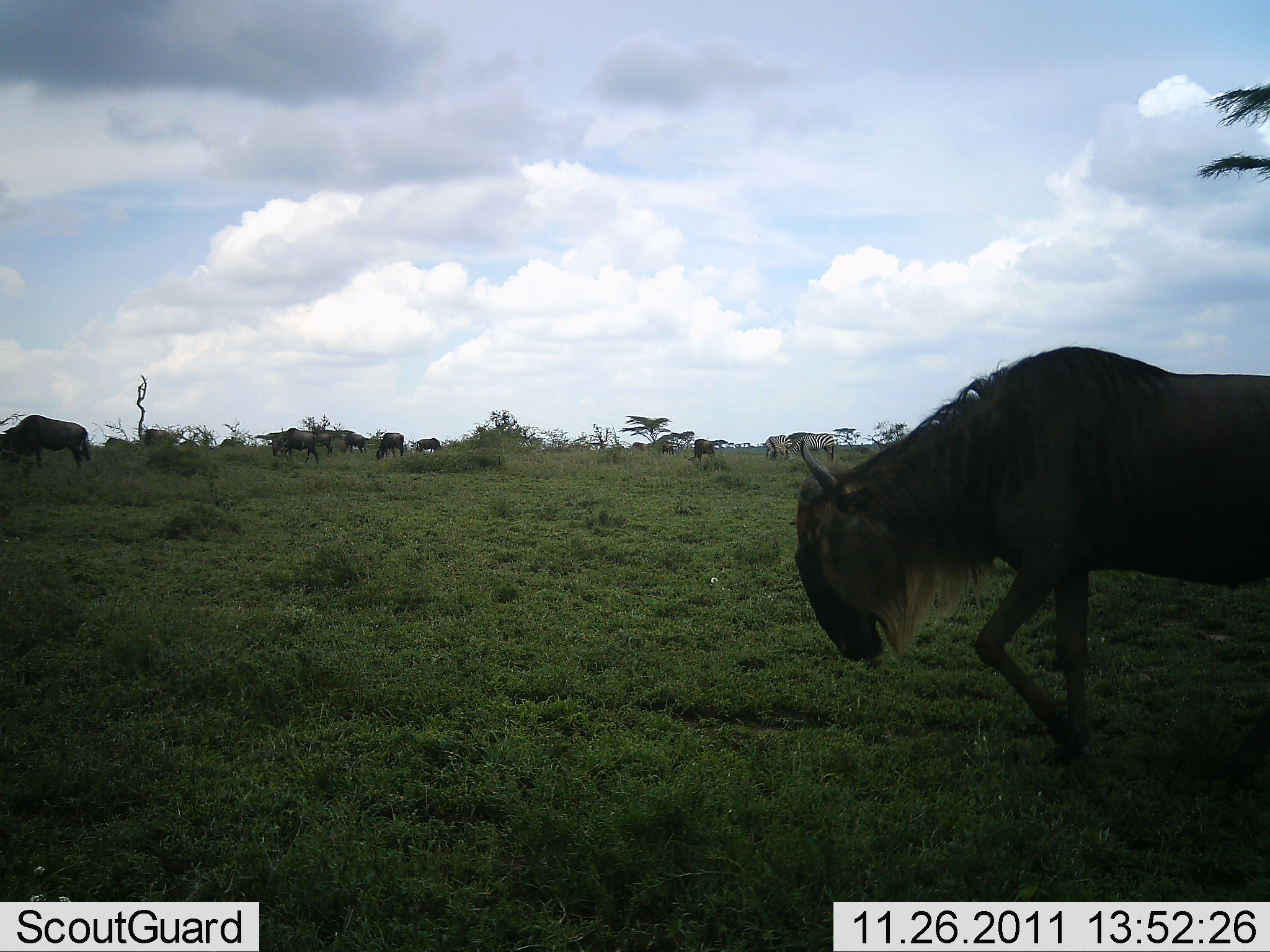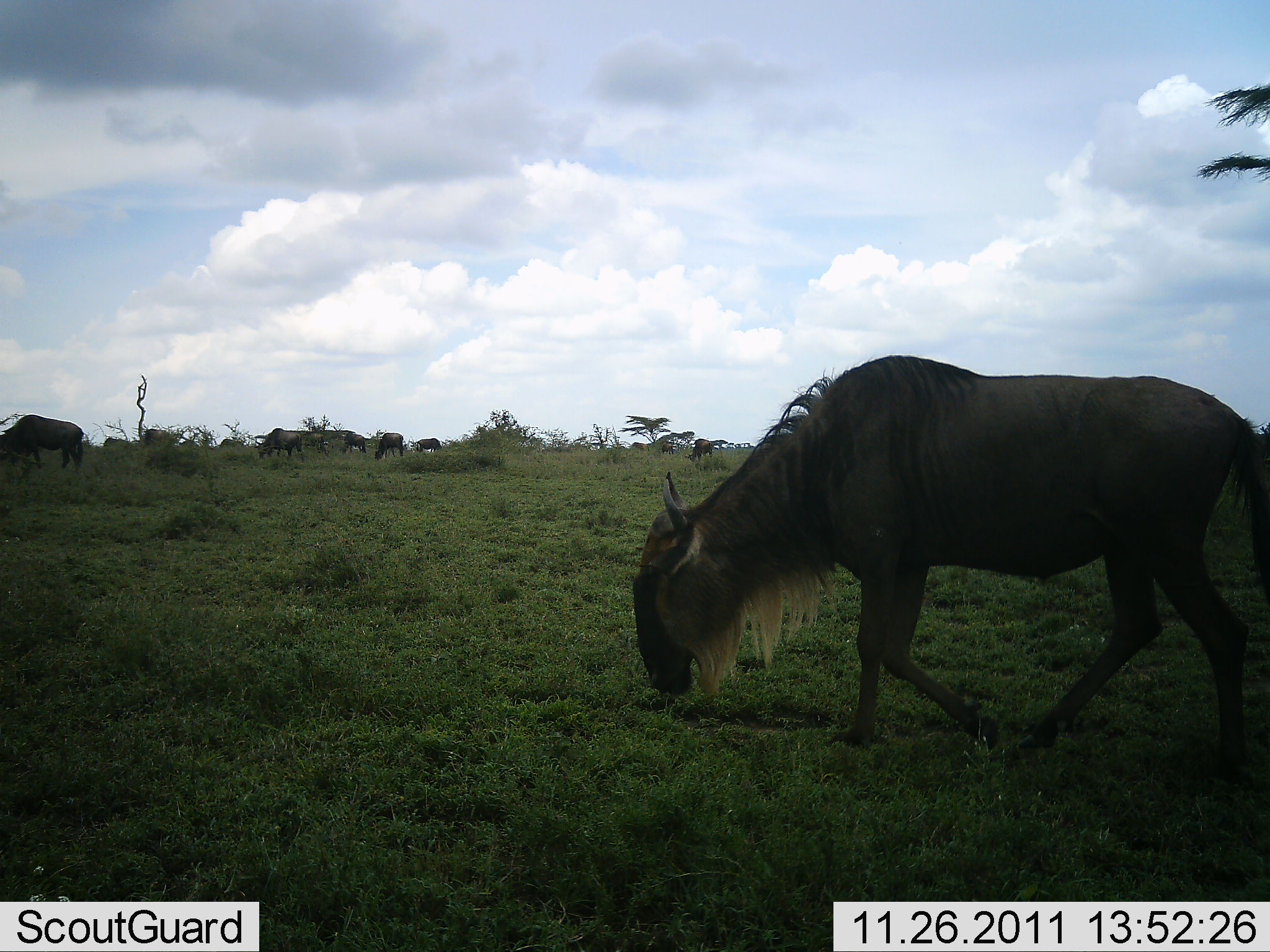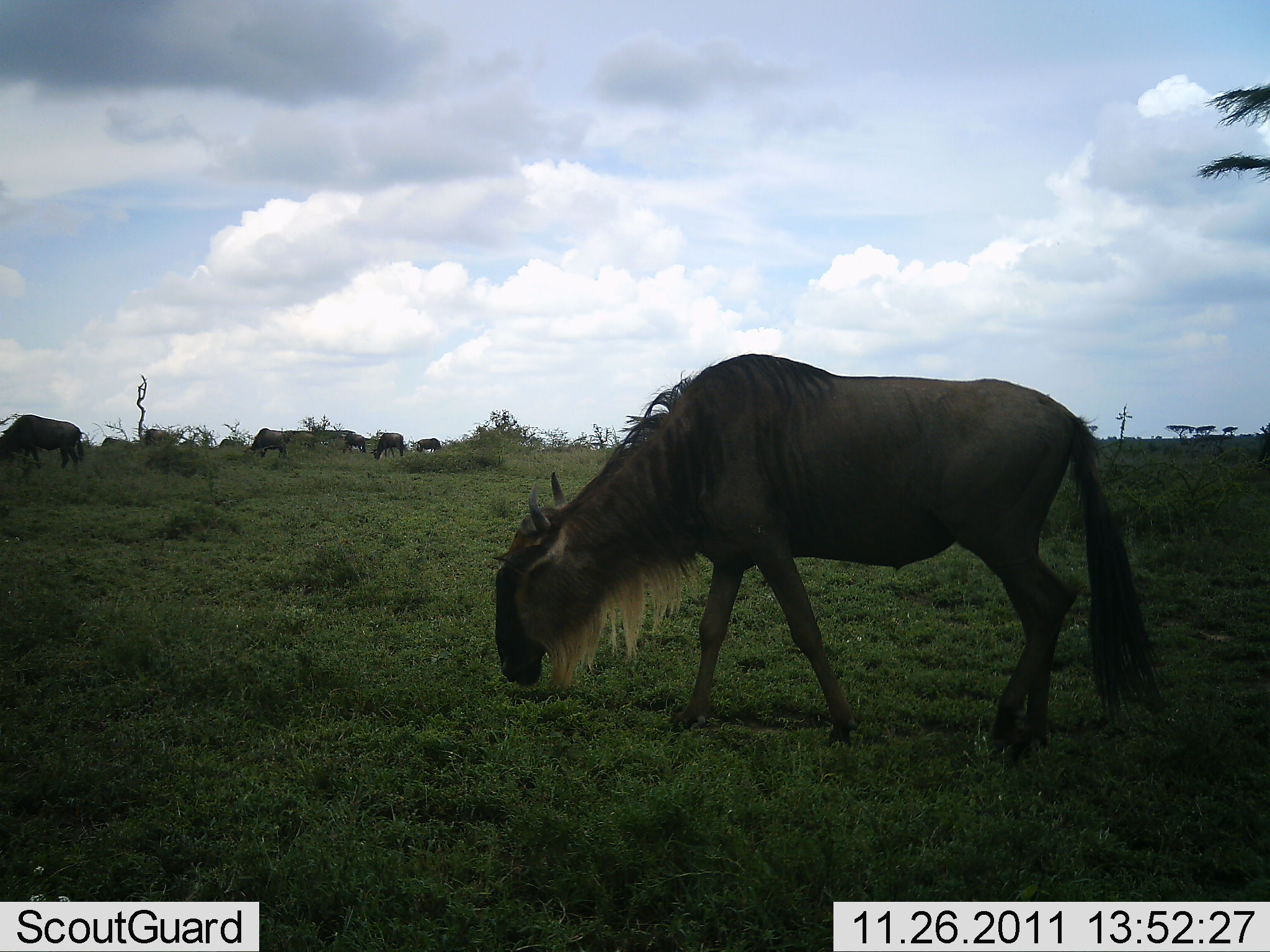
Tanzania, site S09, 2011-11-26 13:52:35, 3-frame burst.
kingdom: Animalia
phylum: Chordata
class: Mammalia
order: Artiodactyla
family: Bovidae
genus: Connochaetes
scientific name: Connochaetes taurinus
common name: blue wildebeest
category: wildebeest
Wildebeest (blue wildebeest) (Connochaetes taurinus), count 9. Behavior (volunteer vote fractions): standing 9%, resting 0%, moving 55%, interacting 0%. Young present (vote fraction): 0%. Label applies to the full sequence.